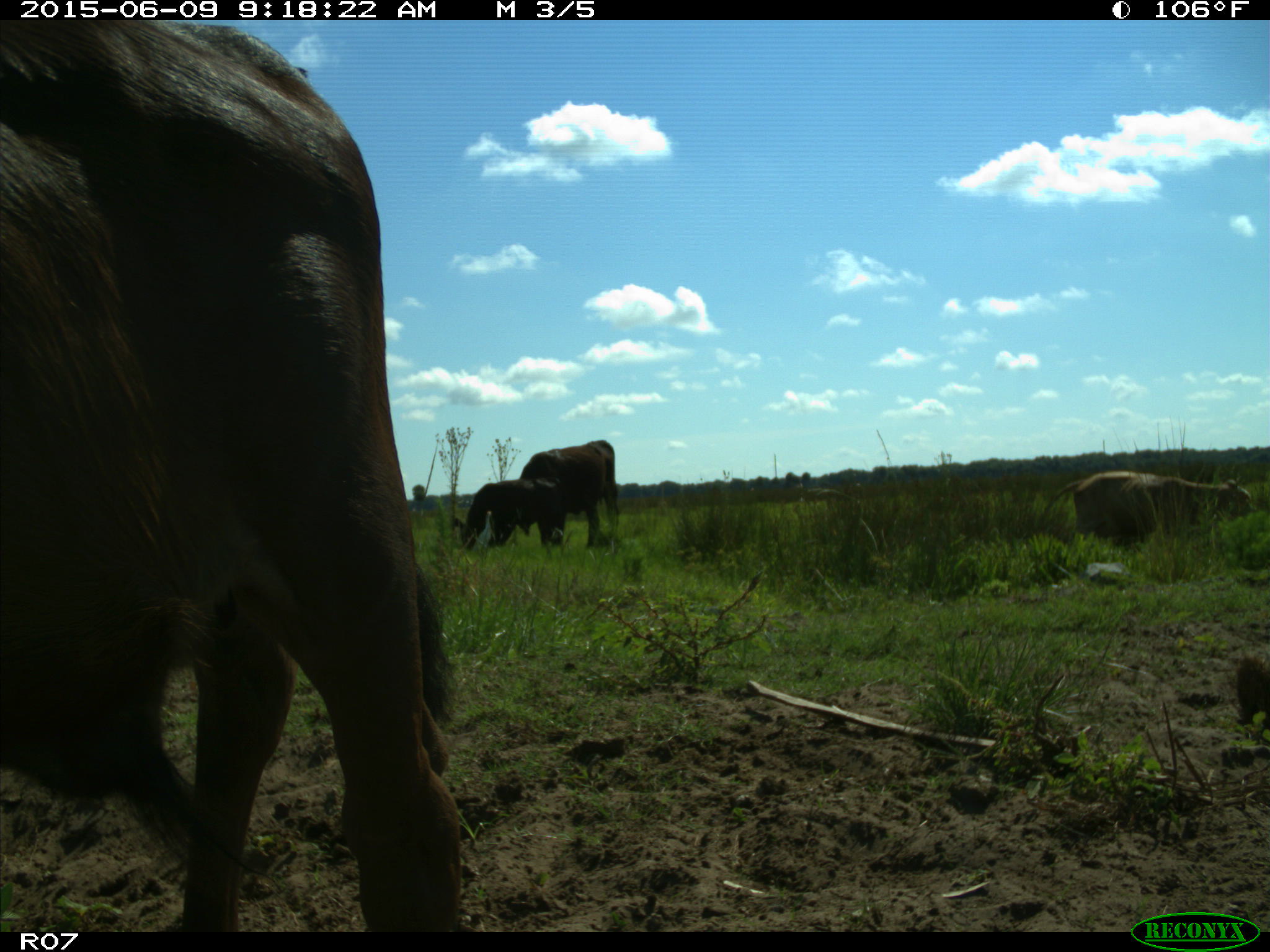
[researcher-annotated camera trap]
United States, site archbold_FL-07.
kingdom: Animalia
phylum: Chordata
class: Mammalia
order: Artiodactyla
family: Bovidae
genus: Bos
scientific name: Bos taurus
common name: domestic cow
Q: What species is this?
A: Bos taurus (domestic cow).